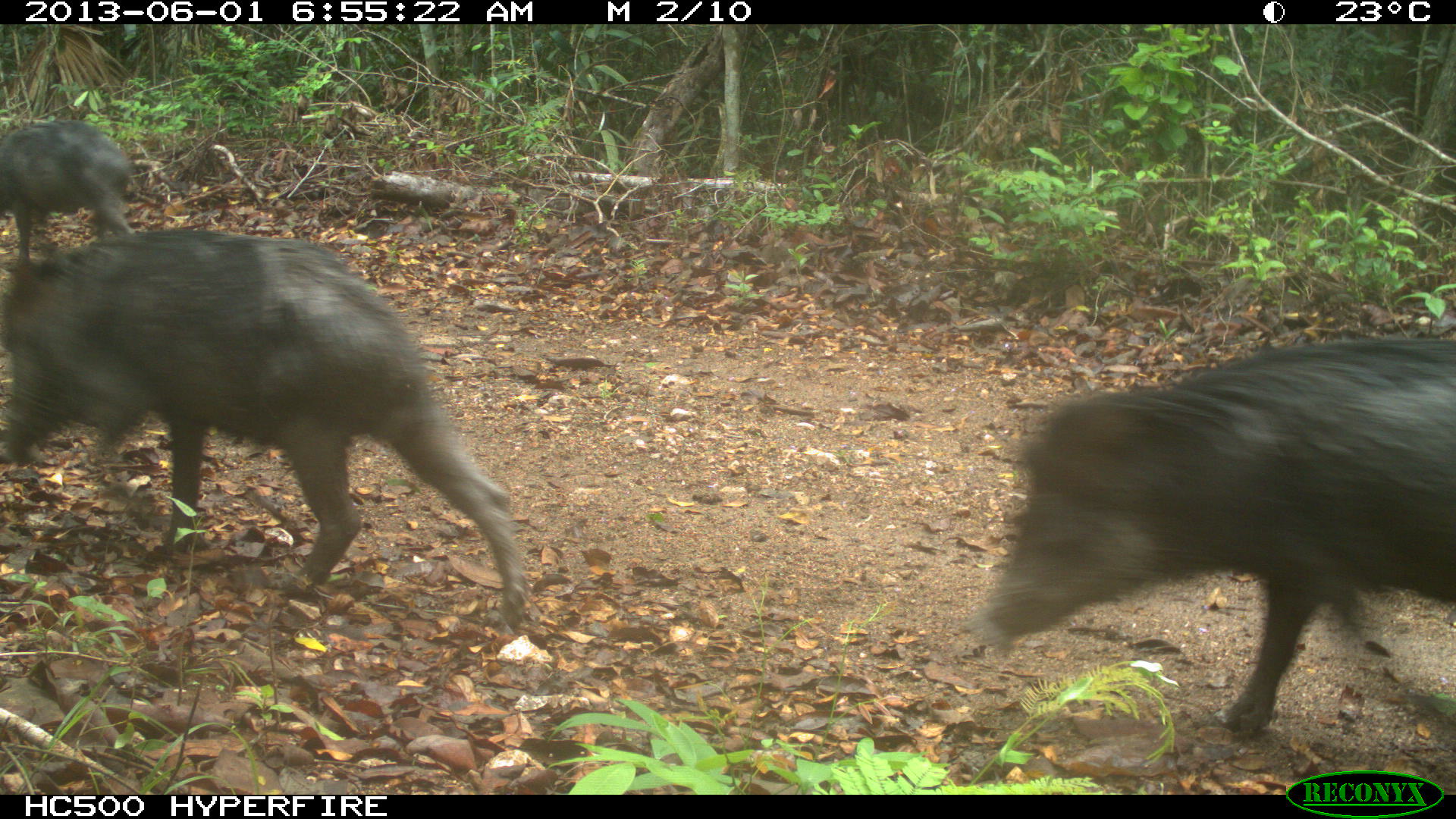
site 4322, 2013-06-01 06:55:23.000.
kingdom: Animalia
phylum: Chordata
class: Mammalia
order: Artiodactyla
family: Tayassuidae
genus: Tayassu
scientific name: Tayassu pecari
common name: white-lipped peccary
Tayassu pecari (white-lipped peccary), count 39.